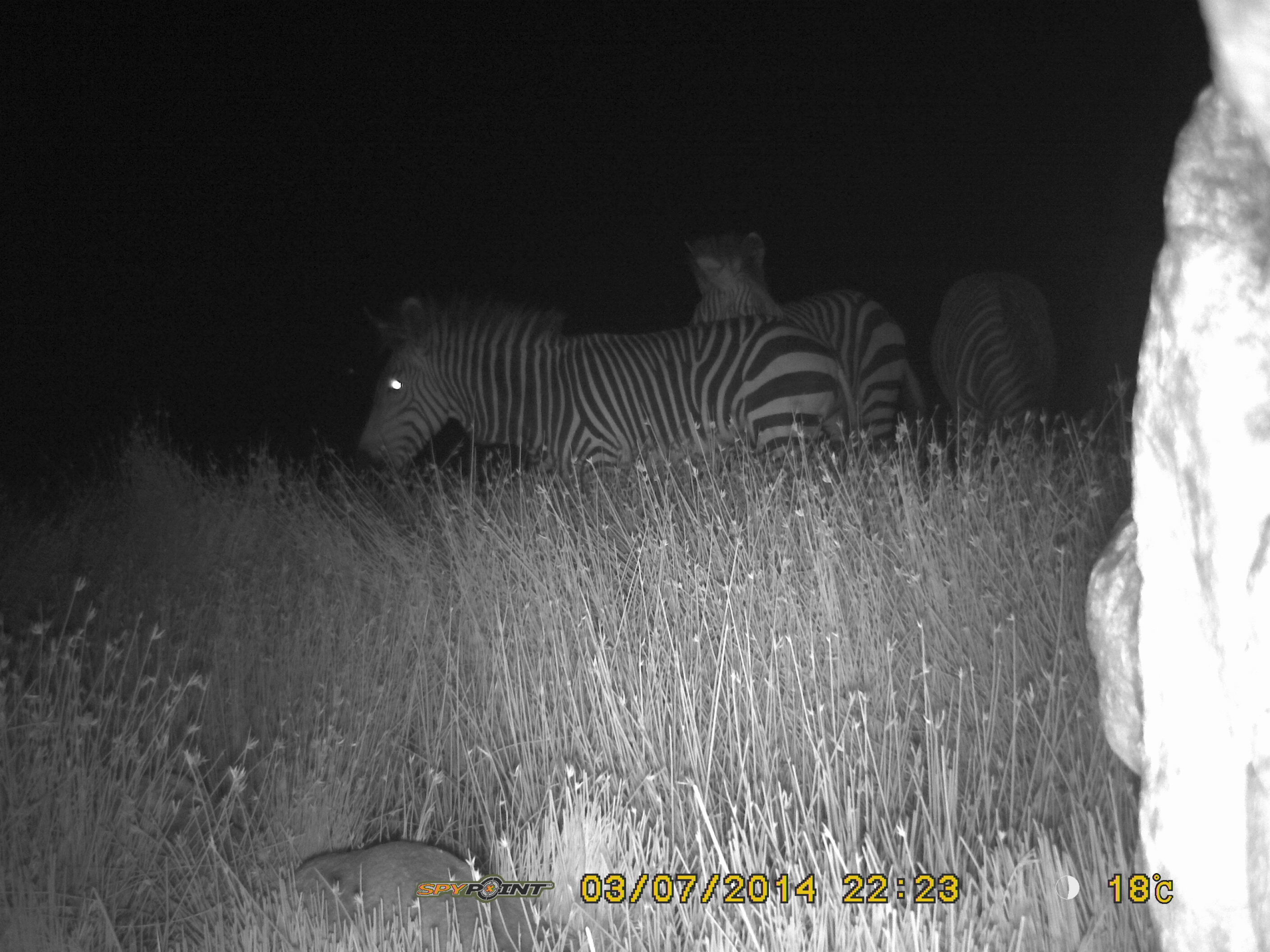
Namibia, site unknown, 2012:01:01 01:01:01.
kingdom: Animalia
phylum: Chordata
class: Mammalia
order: Perissodactyla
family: Equidae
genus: Equus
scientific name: Equus zebra hartmannae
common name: hartmann's mountain zebra